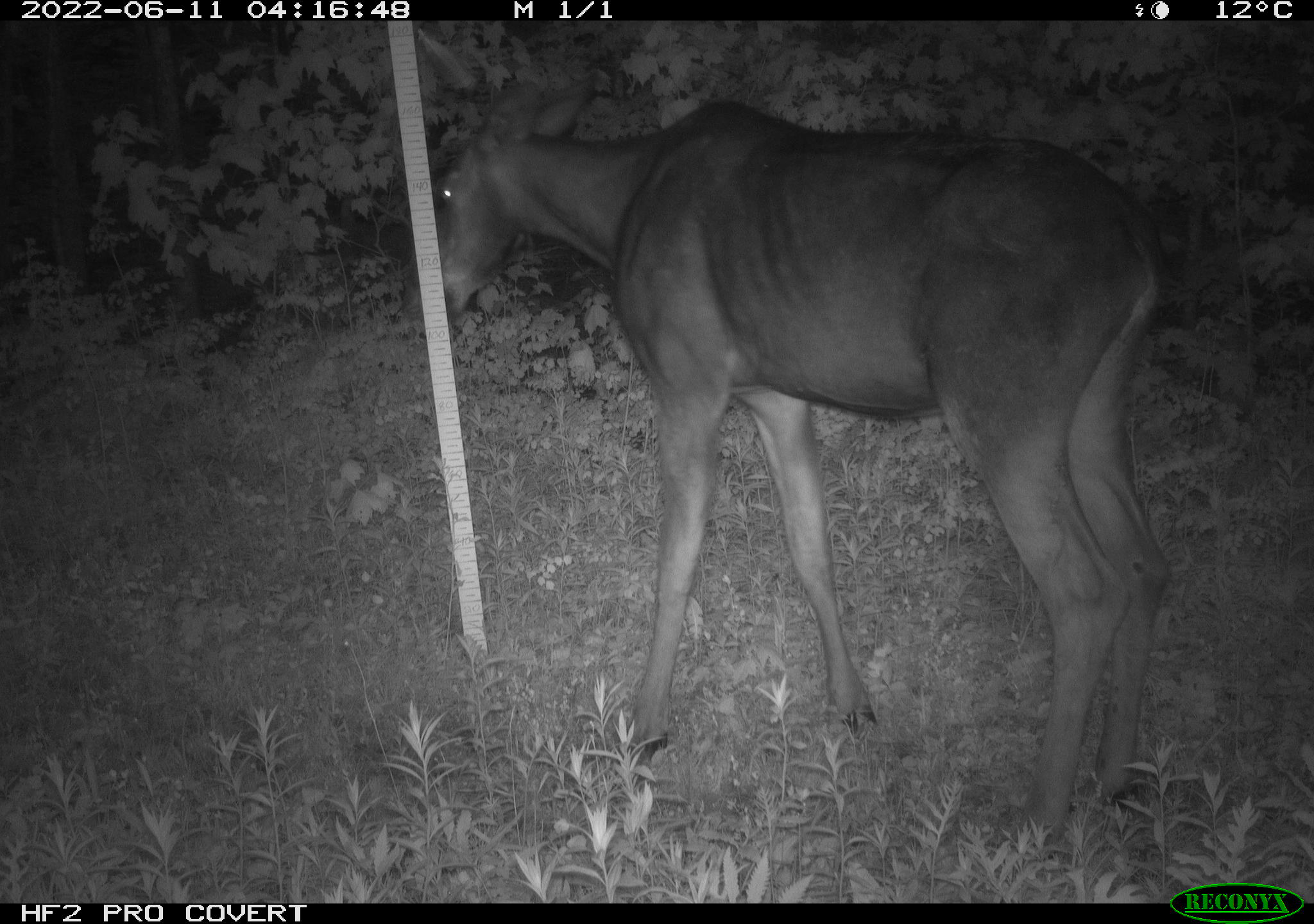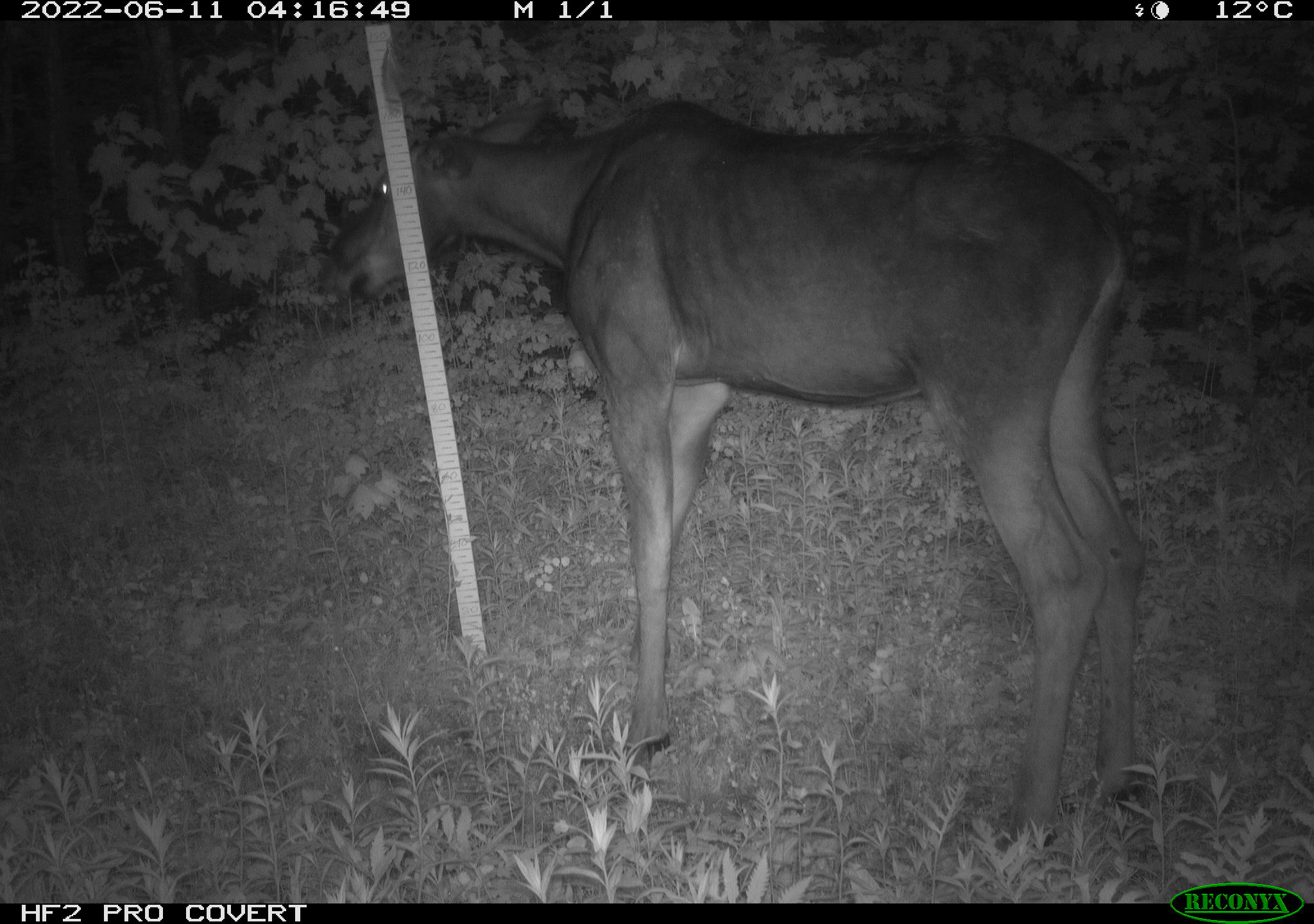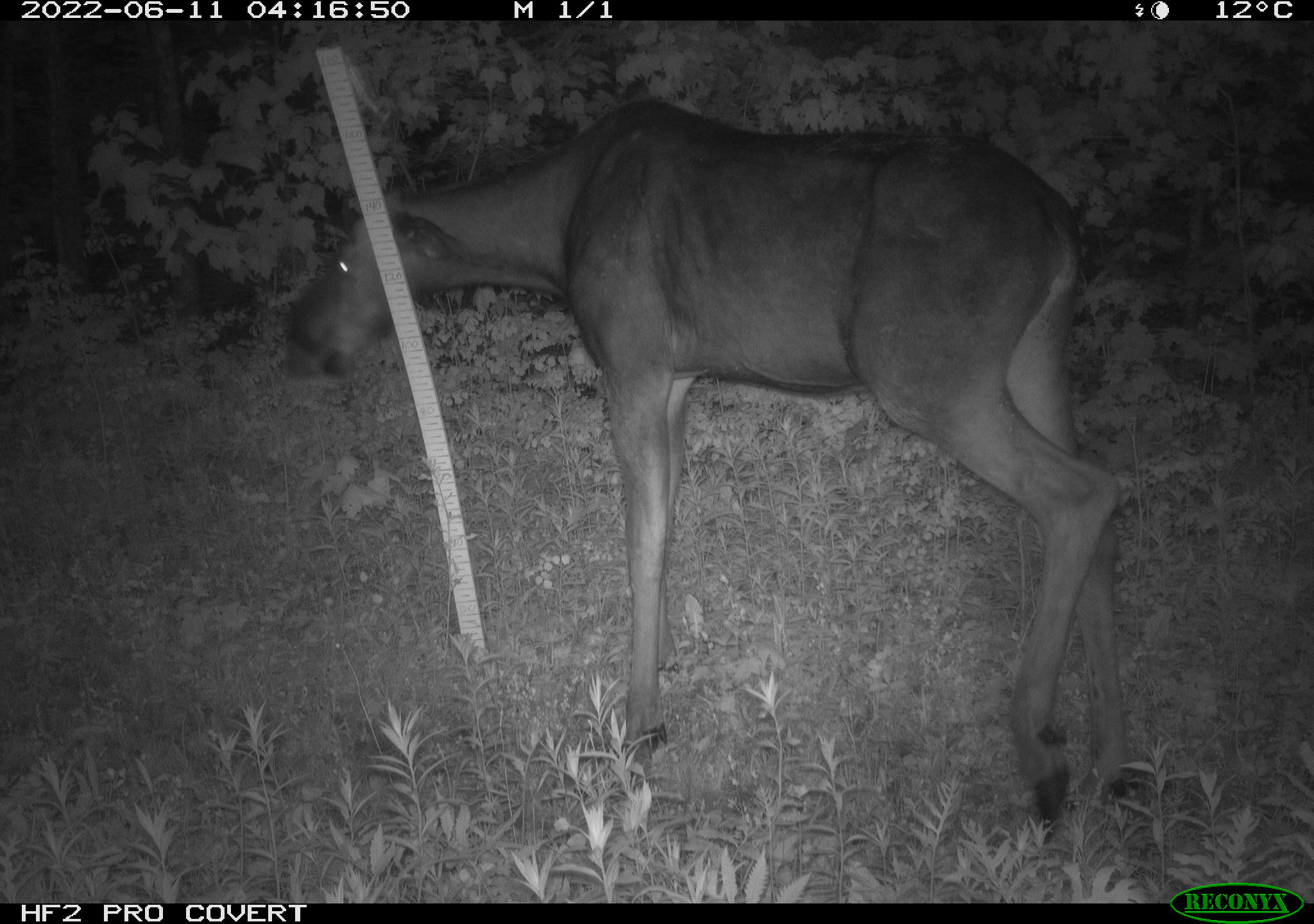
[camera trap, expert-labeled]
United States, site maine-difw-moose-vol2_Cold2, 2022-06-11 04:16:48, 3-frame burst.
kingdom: Animalia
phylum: Chordata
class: Mammalia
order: Artiodactyla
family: Cervidae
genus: Alces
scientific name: Alces alces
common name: moose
Moose (Alces alces).